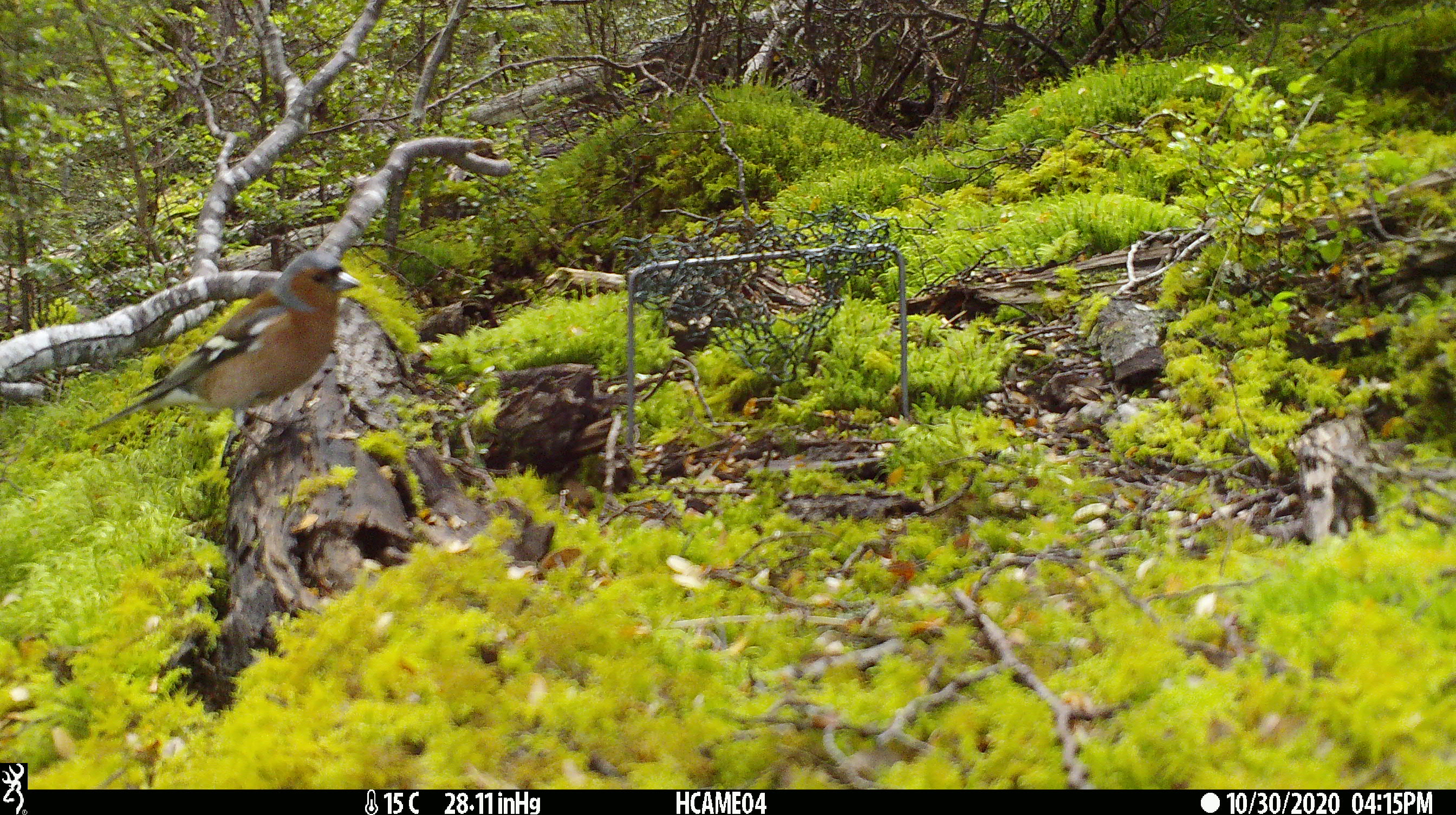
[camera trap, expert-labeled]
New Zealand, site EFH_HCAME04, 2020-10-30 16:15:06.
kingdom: Animalia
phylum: Chordata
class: Aves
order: Passeriformes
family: Fringillidae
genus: Fringilla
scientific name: Fringilla coelebs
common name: common chaffinch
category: chaffinch